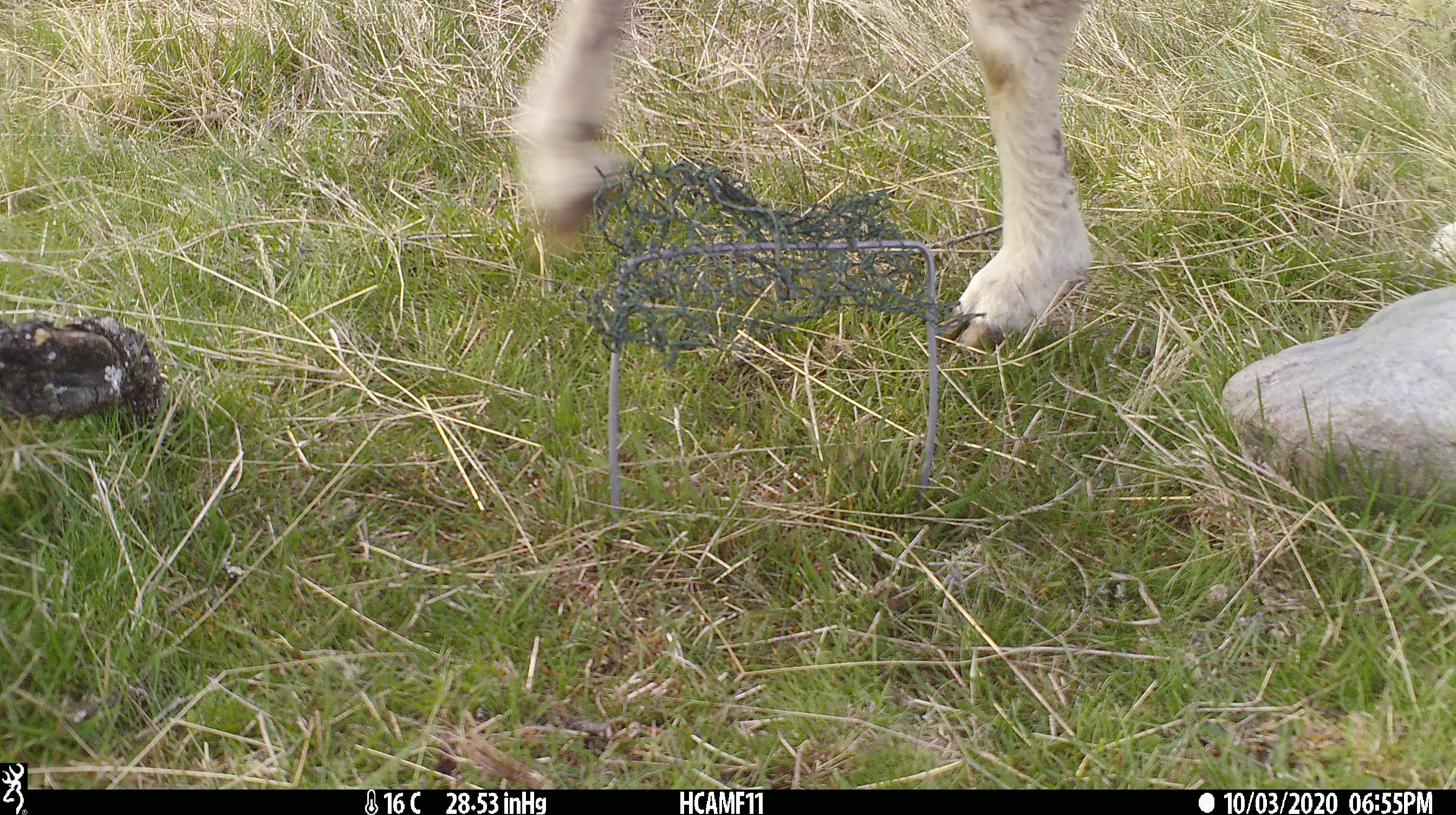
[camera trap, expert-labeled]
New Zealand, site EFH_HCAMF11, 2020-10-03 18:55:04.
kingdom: Animalia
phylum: Chordata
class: Mammalia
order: Artiodactyla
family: Bovidae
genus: Ovis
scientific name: Ovis aries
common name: domestic sheep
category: sheep